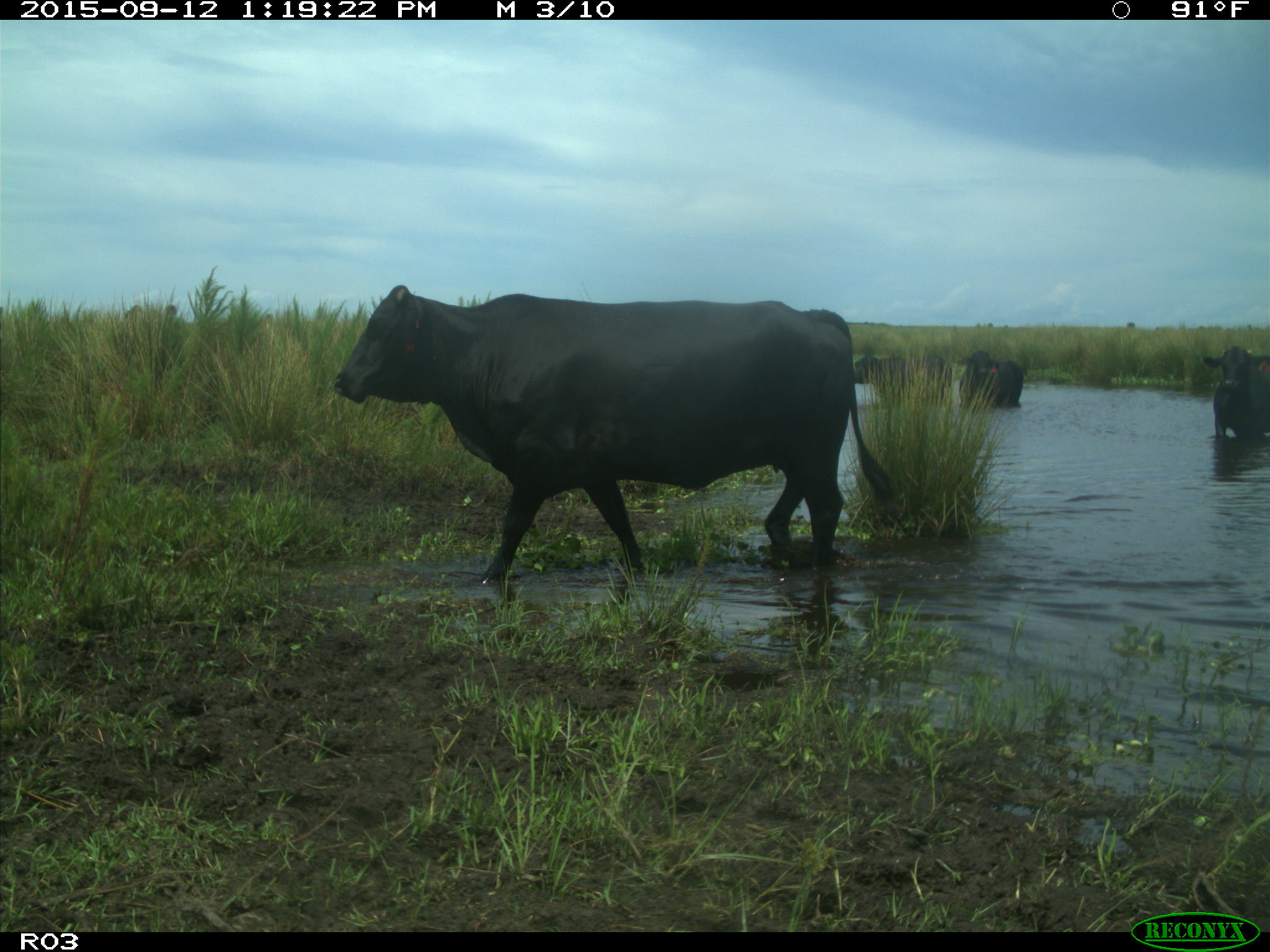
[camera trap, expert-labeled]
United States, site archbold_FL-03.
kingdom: Animalia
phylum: Chordata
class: Mammalia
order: Artiodactyla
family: Bovidae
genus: Bos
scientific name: Bos taurus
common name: domestic cow